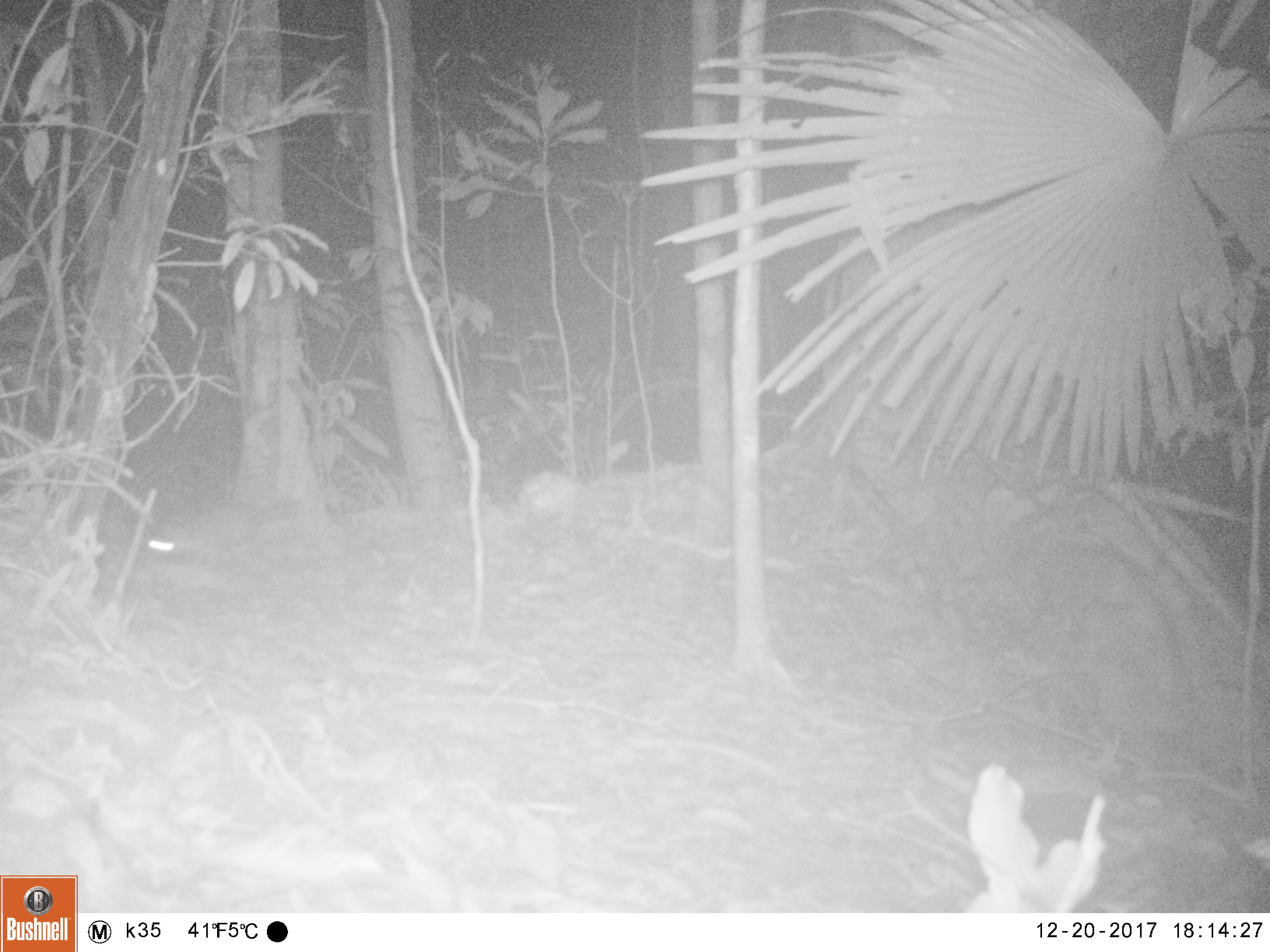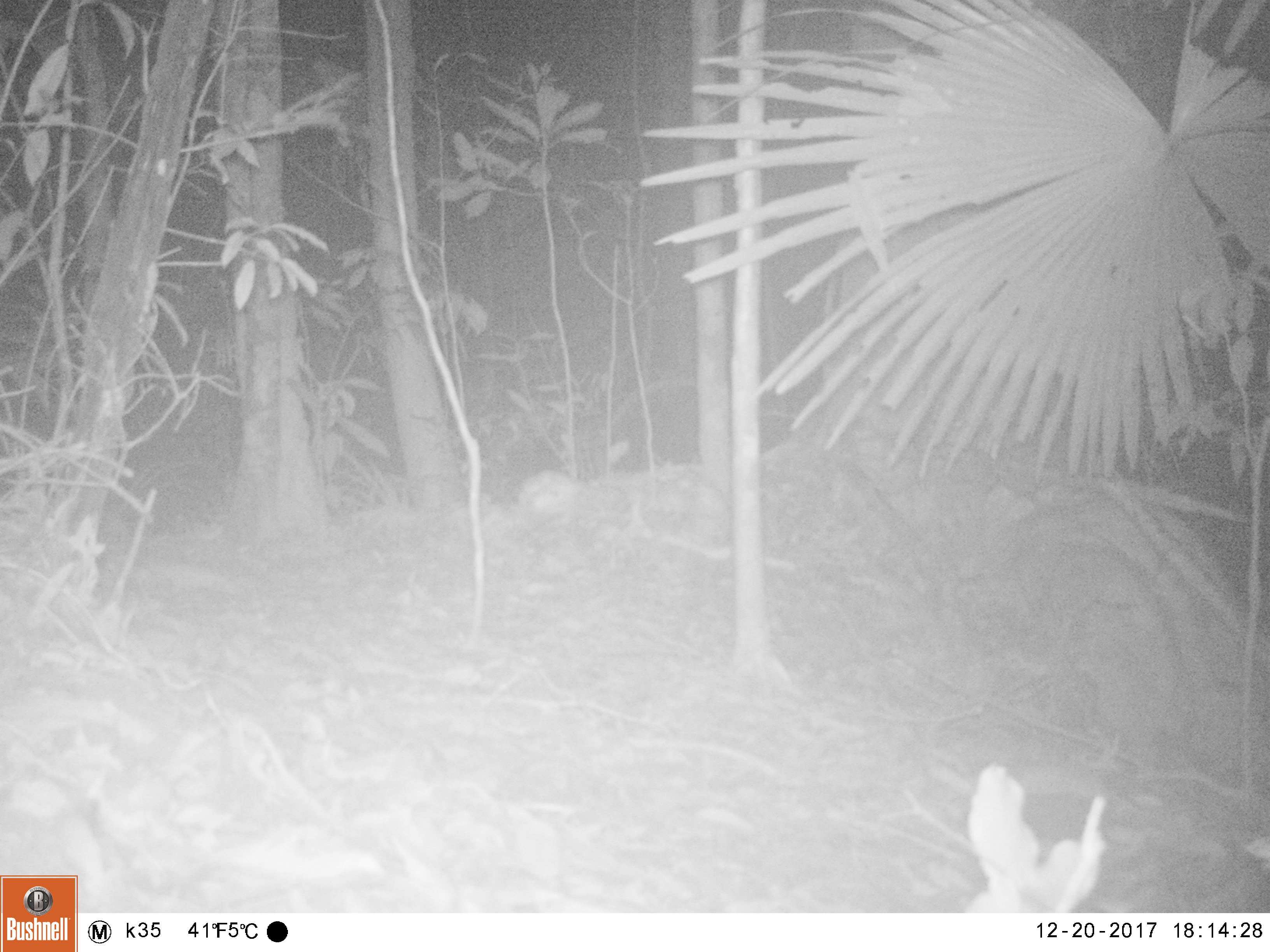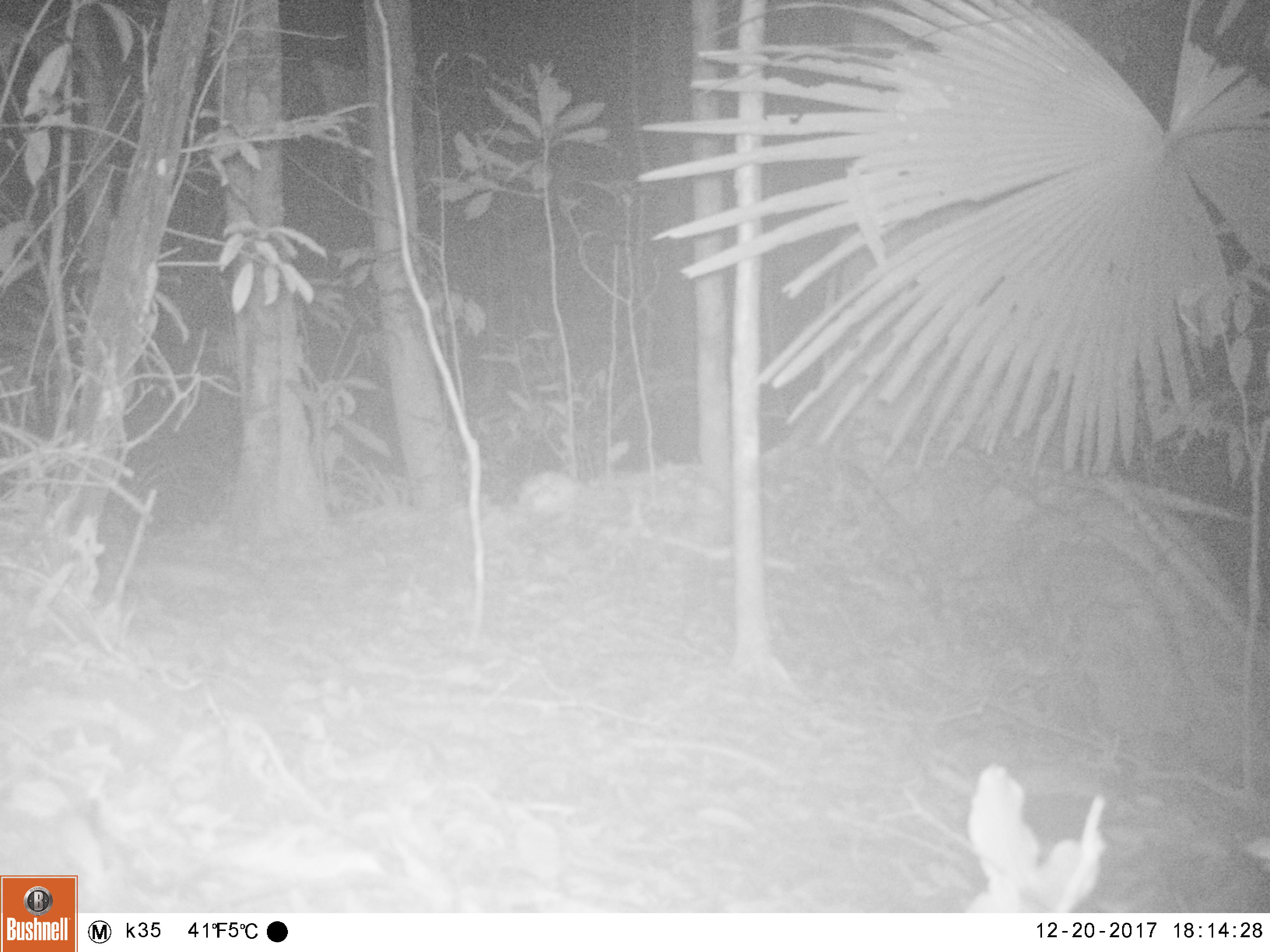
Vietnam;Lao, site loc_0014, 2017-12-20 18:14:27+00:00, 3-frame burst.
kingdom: Animalia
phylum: Chordata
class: Mammalia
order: Carnivora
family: Mustelidae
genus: Melogale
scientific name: Melogale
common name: ferret badger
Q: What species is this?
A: Ferret badger (Melogale).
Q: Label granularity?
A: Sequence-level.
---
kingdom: Animalia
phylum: Chordata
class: Mammalia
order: Rodentia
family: Muridae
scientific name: Muridae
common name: old-world mice and rats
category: unidentified murid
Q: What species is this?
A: Unidentified murid (old-world mice and rats) (Muridae).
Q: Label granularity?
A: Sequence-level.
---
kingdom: Animalia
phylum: Chordata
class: Mammalia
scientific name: Mammalia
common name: mammal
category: unidentified small mammal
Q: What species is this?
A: Unidentified small mammal (mammal) (Mammalia).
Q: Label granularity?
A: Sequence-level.